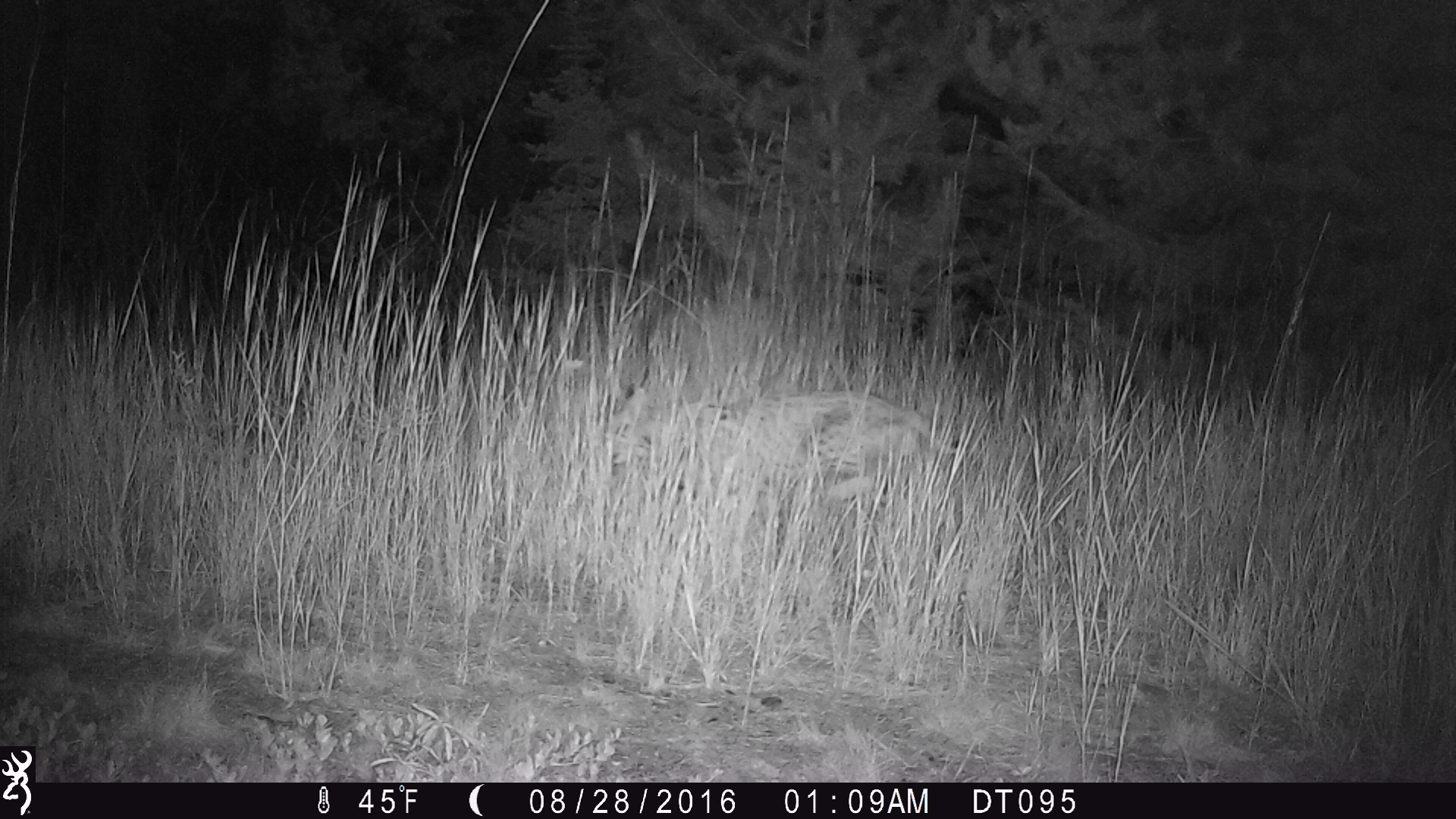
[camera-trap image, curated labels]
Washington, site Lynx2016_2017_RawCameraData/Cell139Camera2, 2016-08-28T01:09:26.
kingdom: Animalia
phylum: Chordata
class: Mammalia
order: Carnivora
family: Felidae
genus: Lynx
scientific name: Lynx rufus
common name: bobcat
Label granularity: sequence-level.